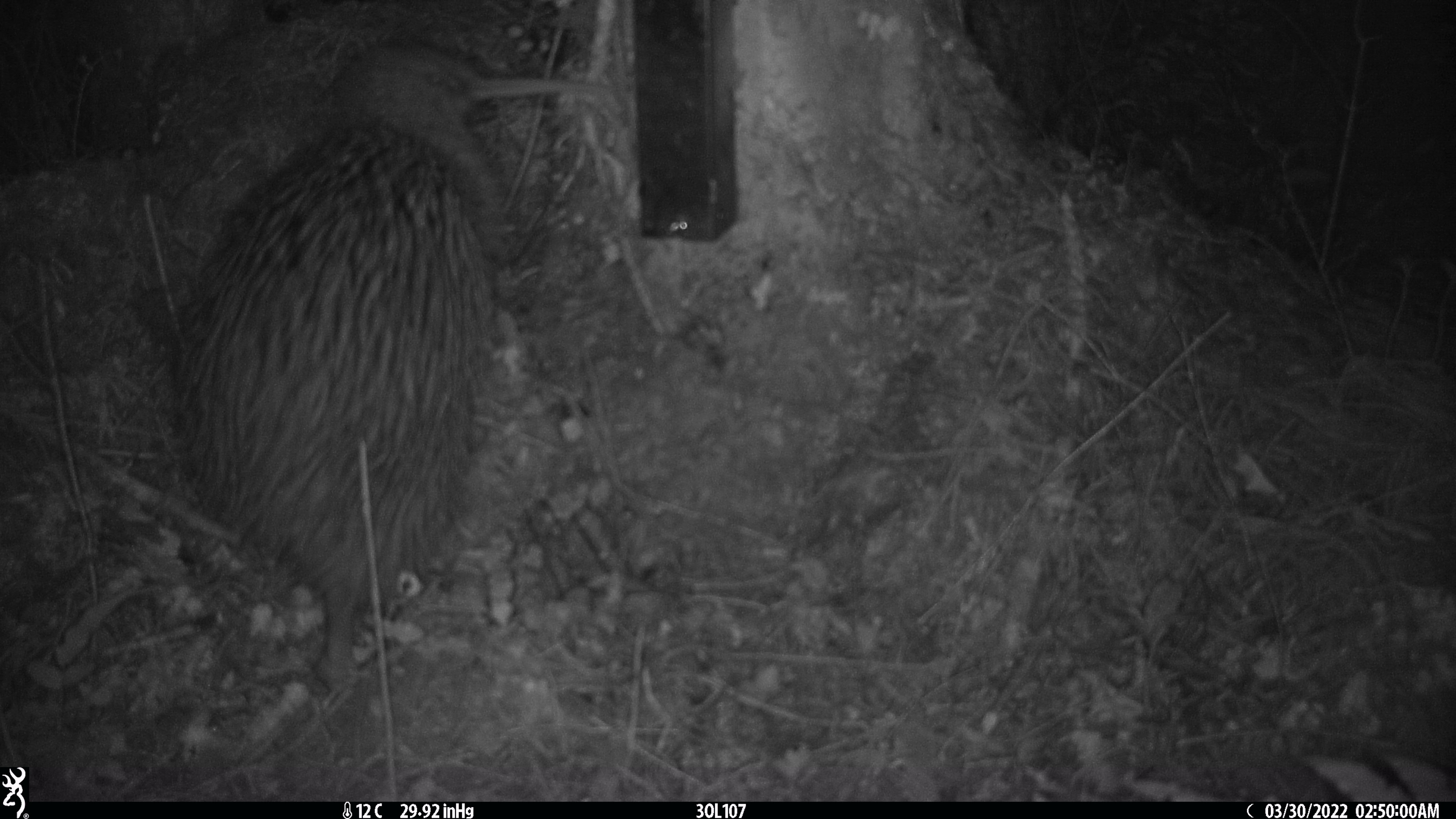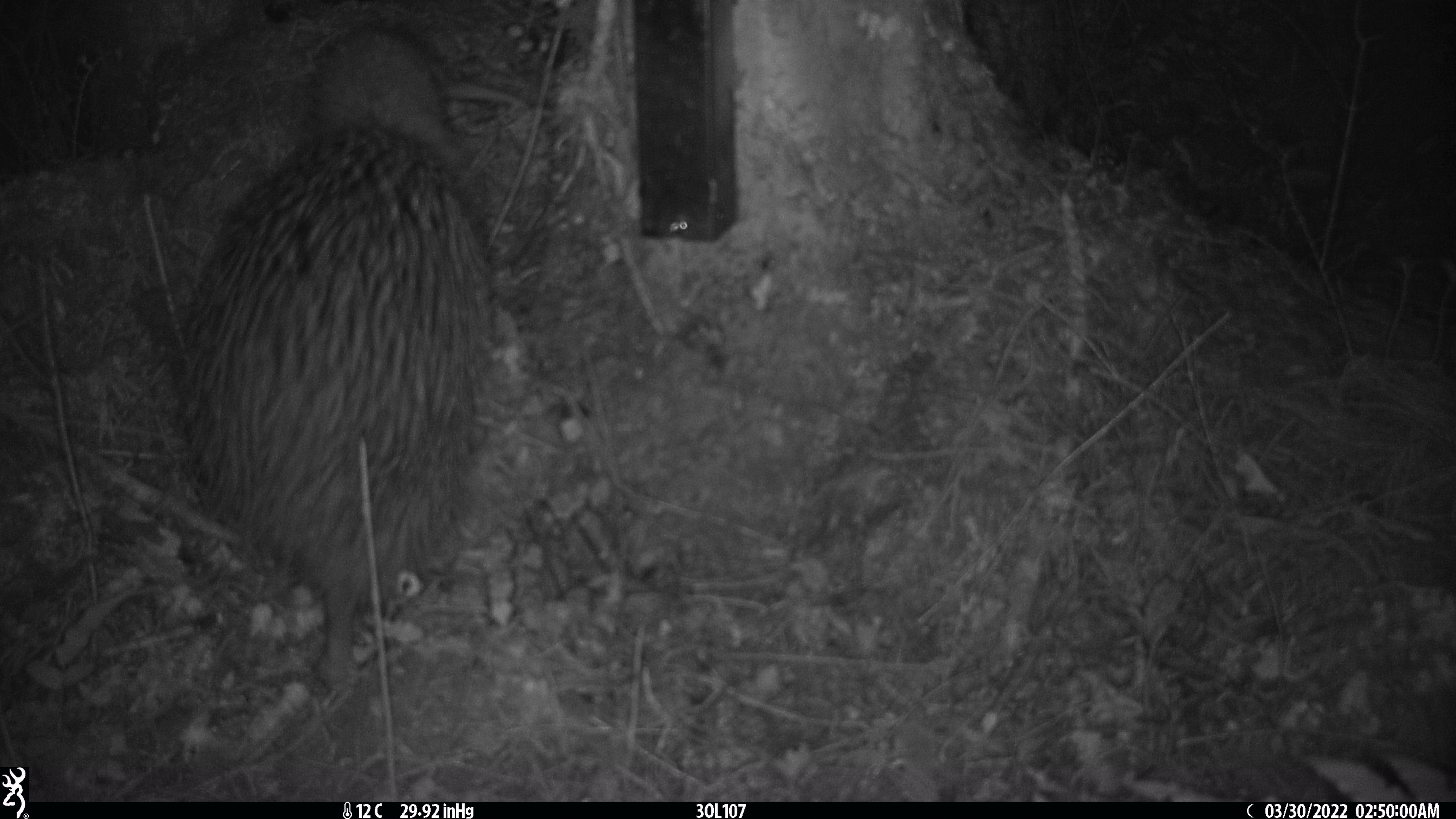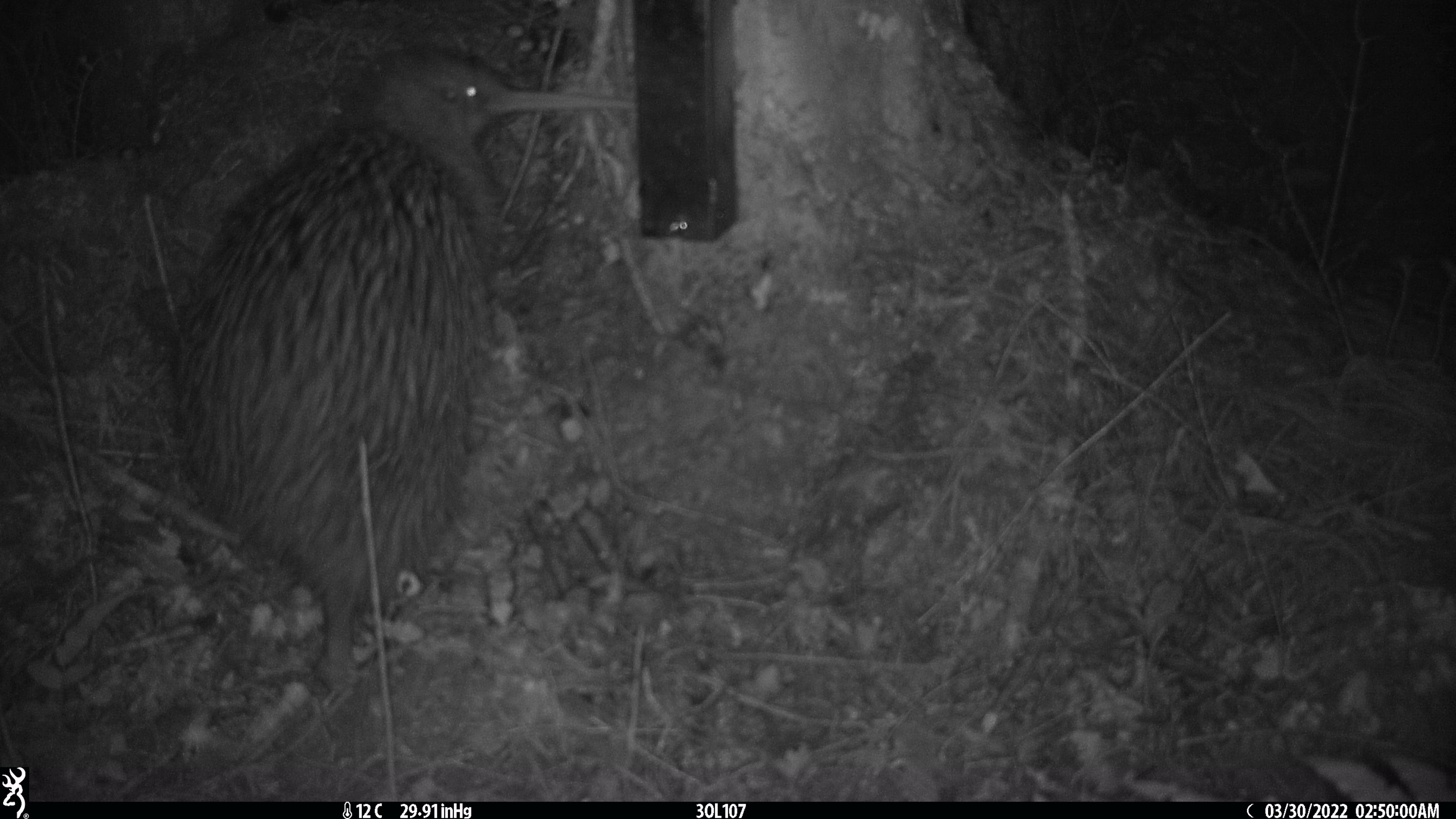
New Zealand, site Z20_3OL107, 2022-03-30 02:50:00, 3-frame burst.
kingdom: Animalia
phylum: Chordata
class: Aves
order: Apterygiformes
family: Apterygidae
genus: Apteryx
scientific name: Apteryx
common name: kiwi